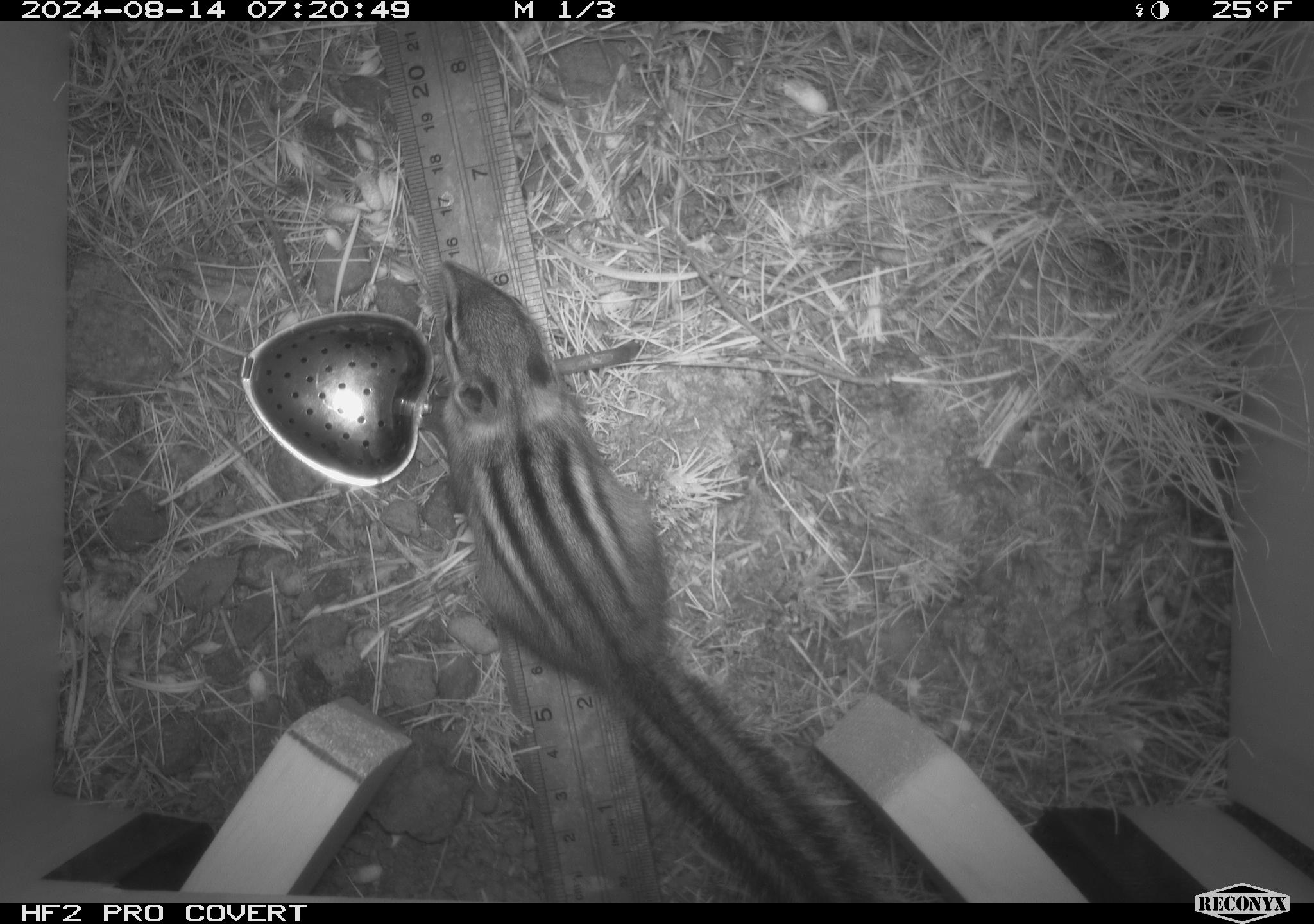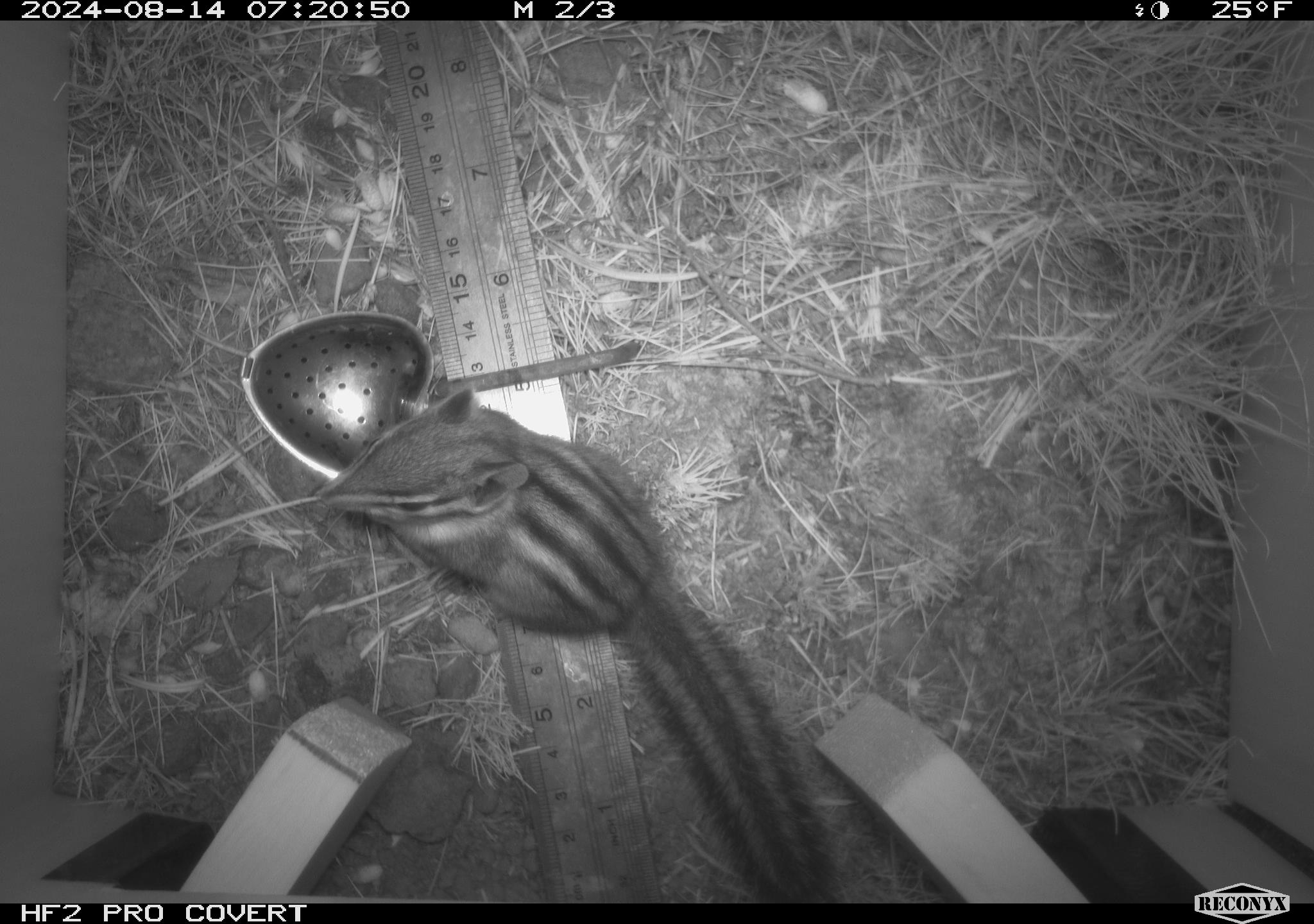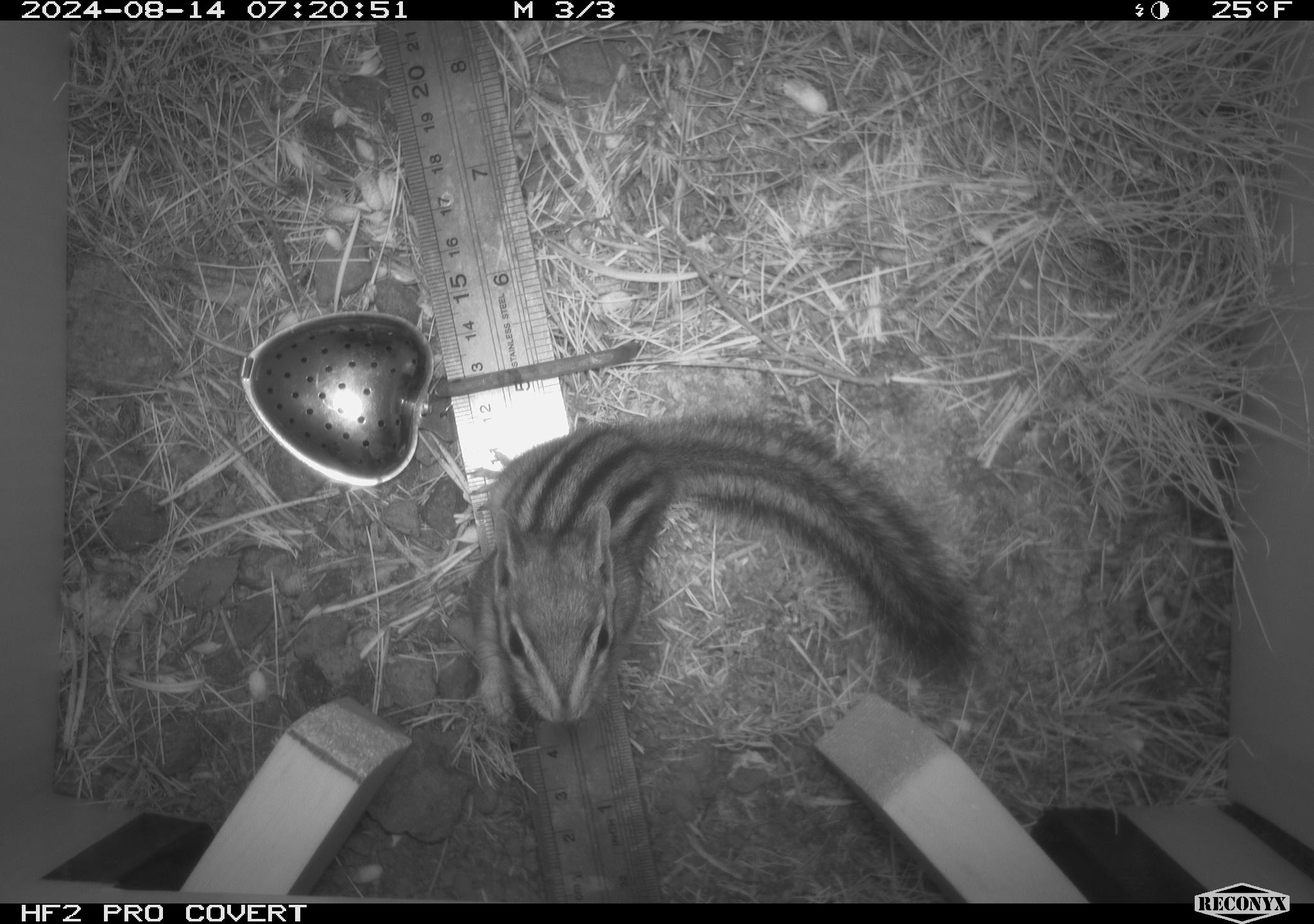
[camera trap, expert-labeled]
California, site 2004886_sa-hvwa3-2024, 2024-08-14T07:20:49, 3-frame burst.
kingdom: Animalia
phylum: Chordata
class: Mammalia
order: Rodentia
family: Sciuridae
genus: Neotamias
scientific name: Neotamias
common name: western chipmunks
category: neotamias species